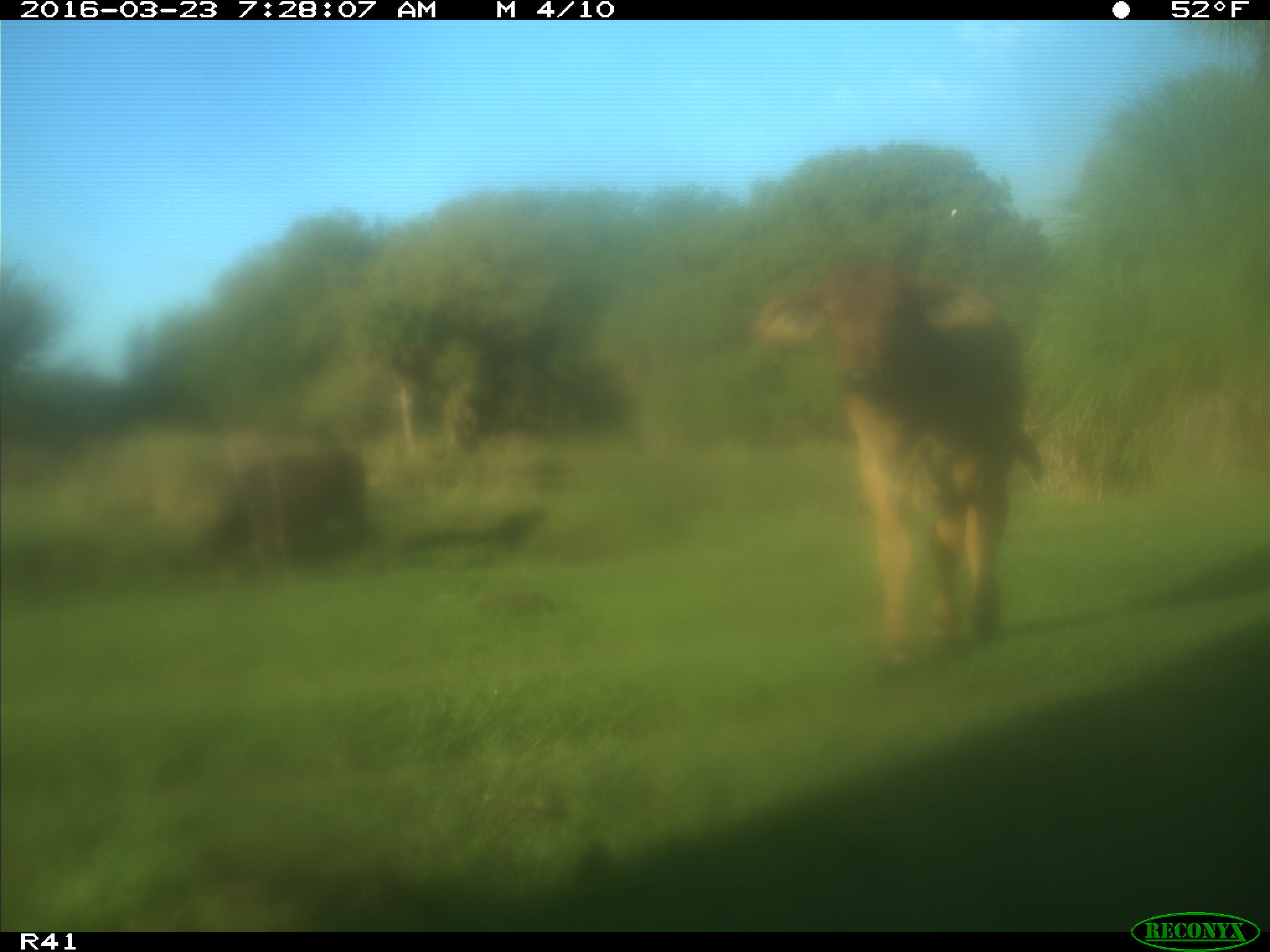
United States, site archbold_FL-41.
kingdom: Animalia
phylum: Chordata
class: Mammalia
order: Artiodactyla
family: Bovidae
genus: Bos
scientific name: Bos taurus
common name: domestic cow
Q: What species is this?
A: Bos taurus (domestic cow).